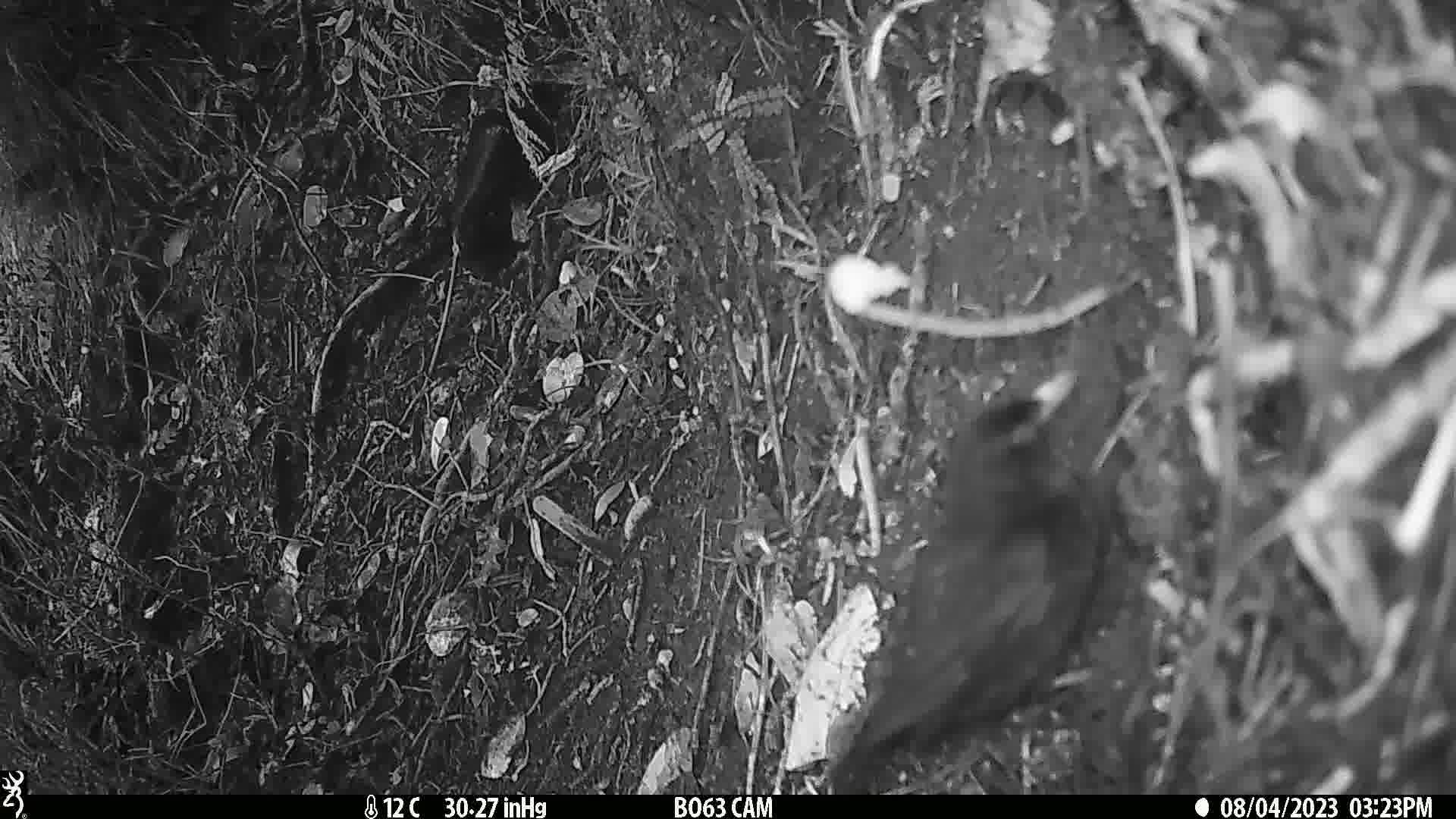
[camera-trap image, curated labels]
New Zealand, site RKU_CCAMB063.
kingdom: Animalia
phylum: Chordata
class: Aves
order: Passeriformes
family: Turdidae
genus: Turdus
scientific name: Turdus merula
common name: eurasian blackbird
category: blackbird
Blackbird (eurasian blackbird) (Turdus merula).